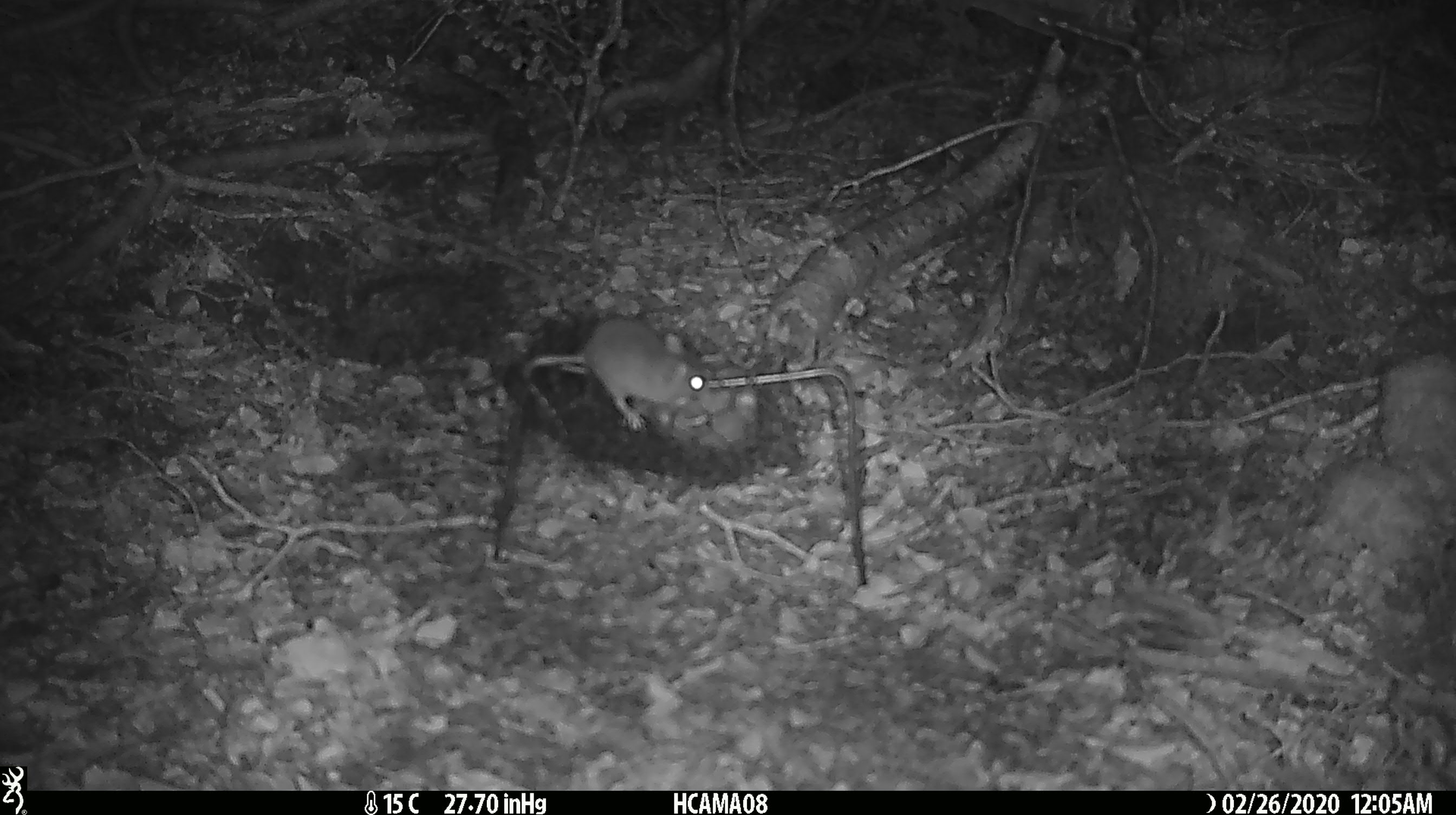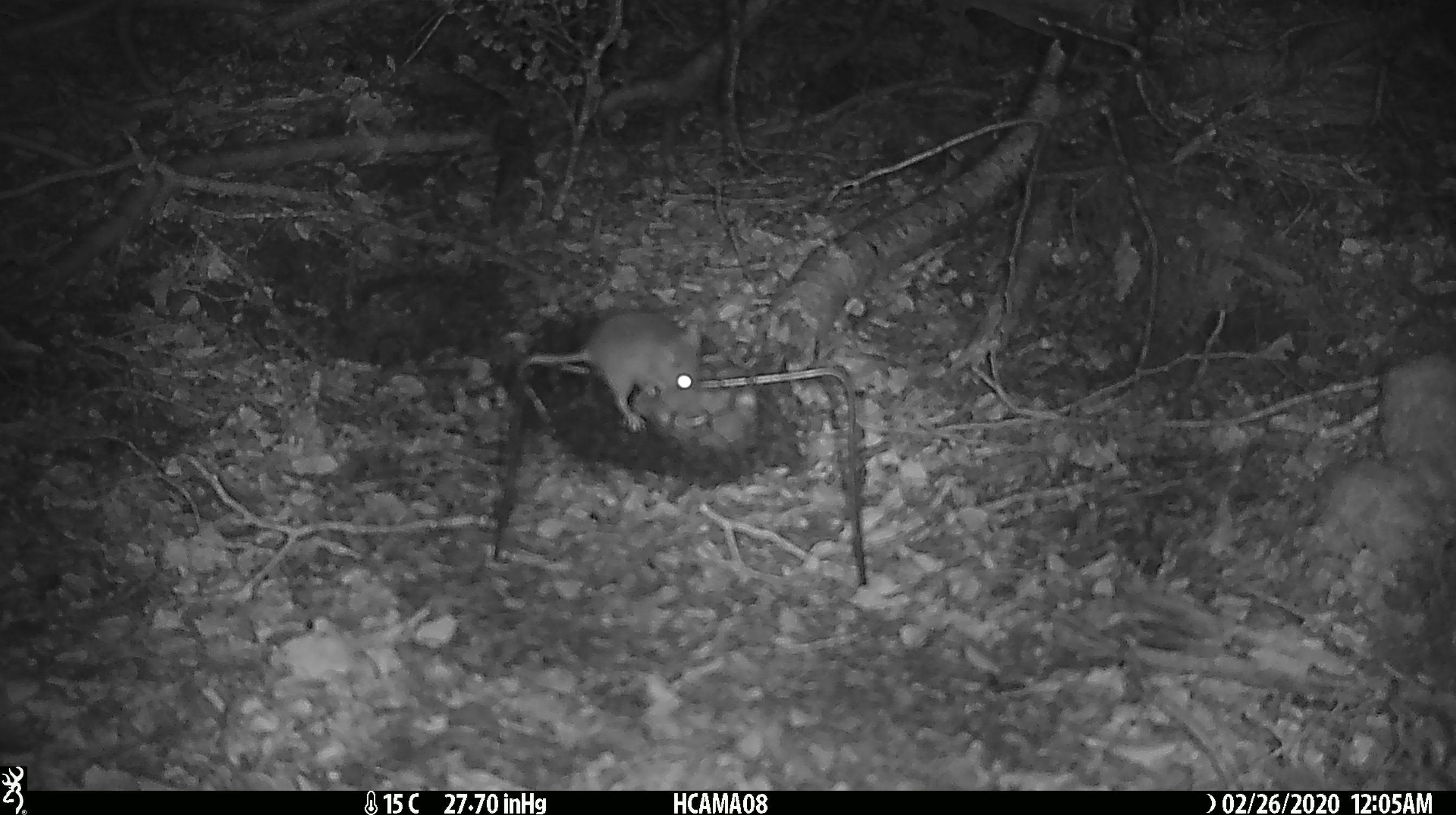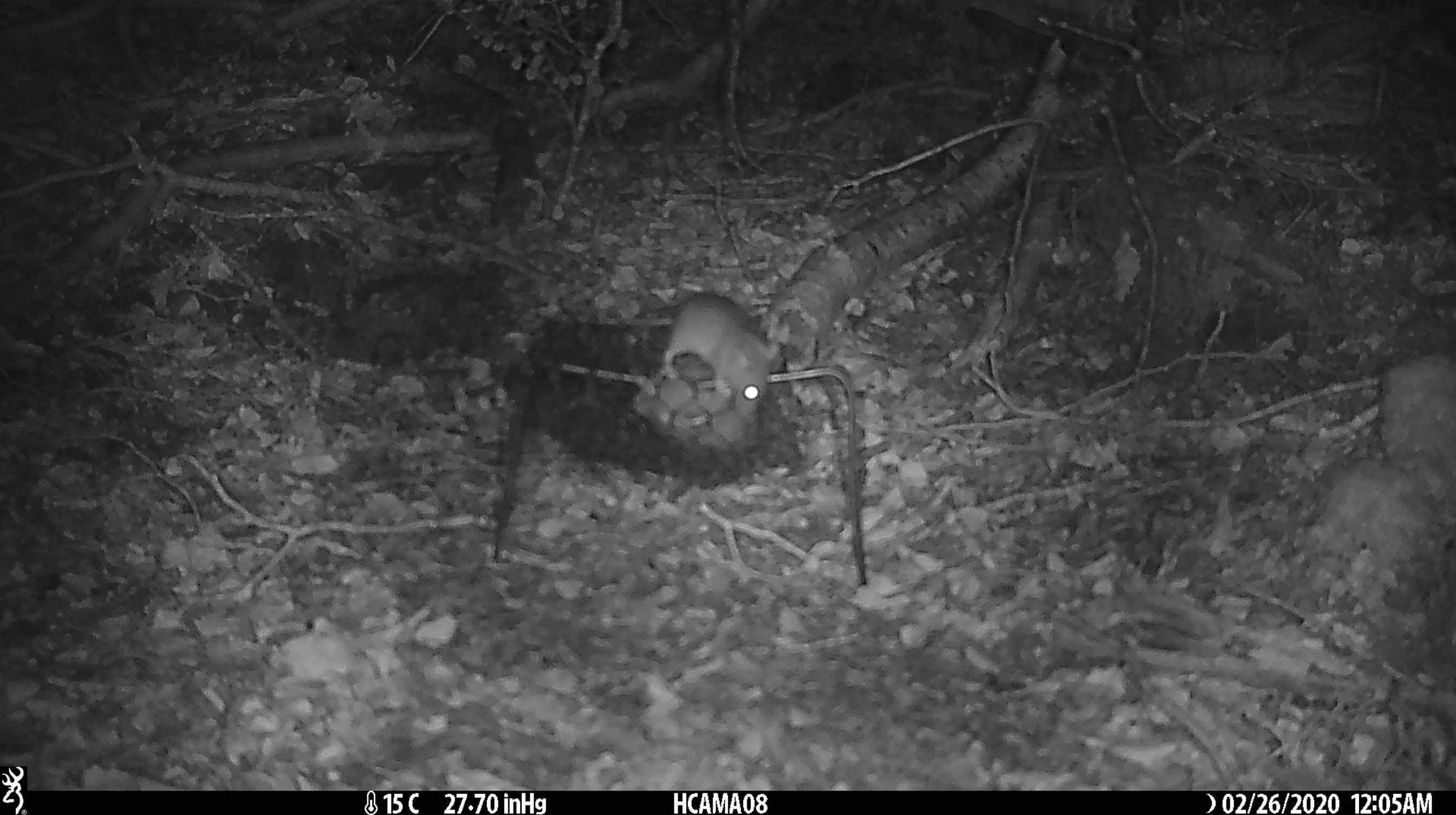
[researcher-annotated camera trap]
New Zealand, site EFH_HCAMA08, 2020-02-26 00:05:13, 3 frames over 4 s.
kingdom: Animalia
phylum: Chordata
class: Mammalia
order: Rodentia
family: Muridae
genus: Mus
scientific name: Mus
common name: mouse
Mouse (Mus).